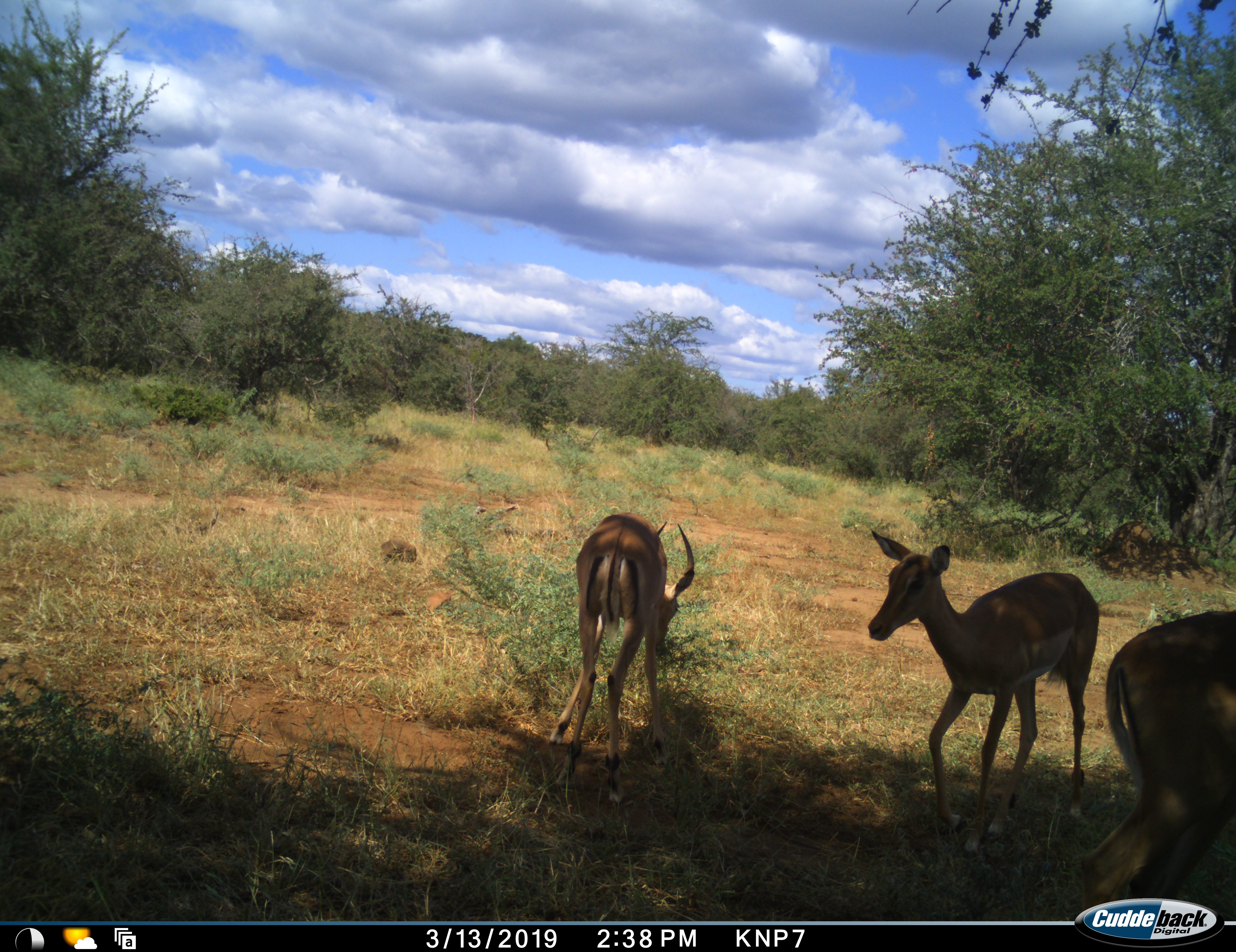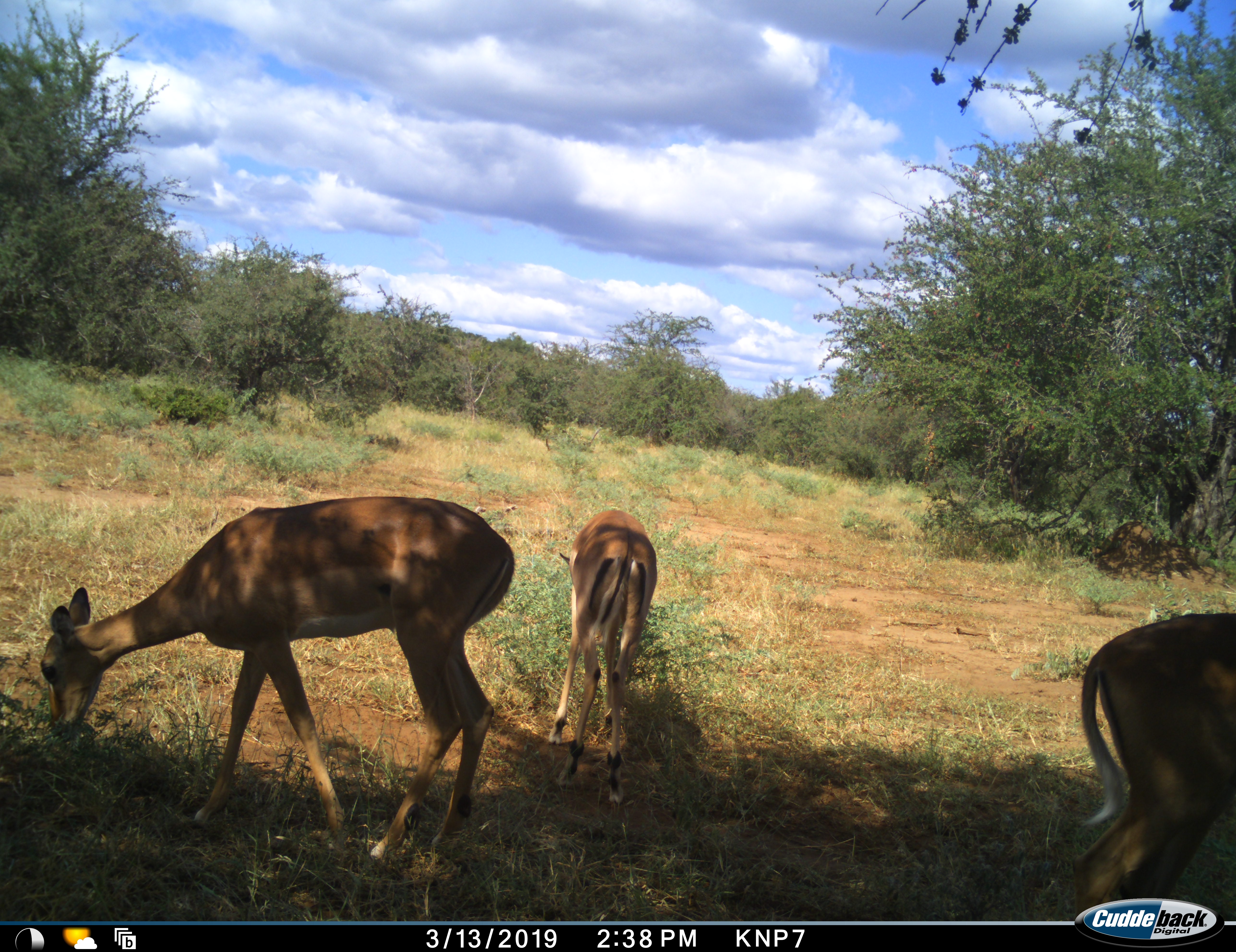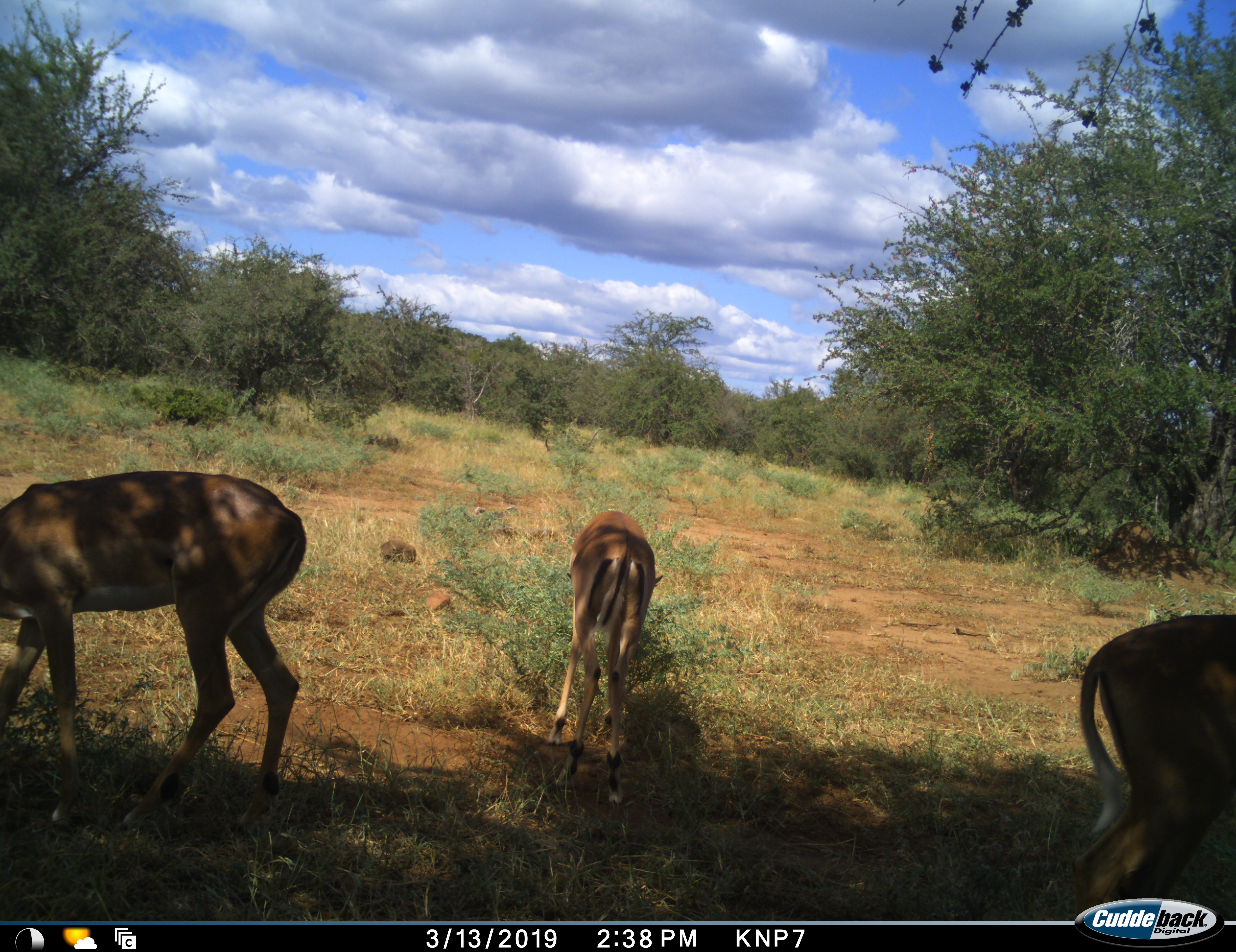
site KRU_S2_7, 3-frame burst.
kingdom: Animalia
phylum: Chordata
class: Mammalia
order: Artiodactyla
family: Bovidae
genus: Aepyceros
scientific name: Aepyceros melampus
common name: impala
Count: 3.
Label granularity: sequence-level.